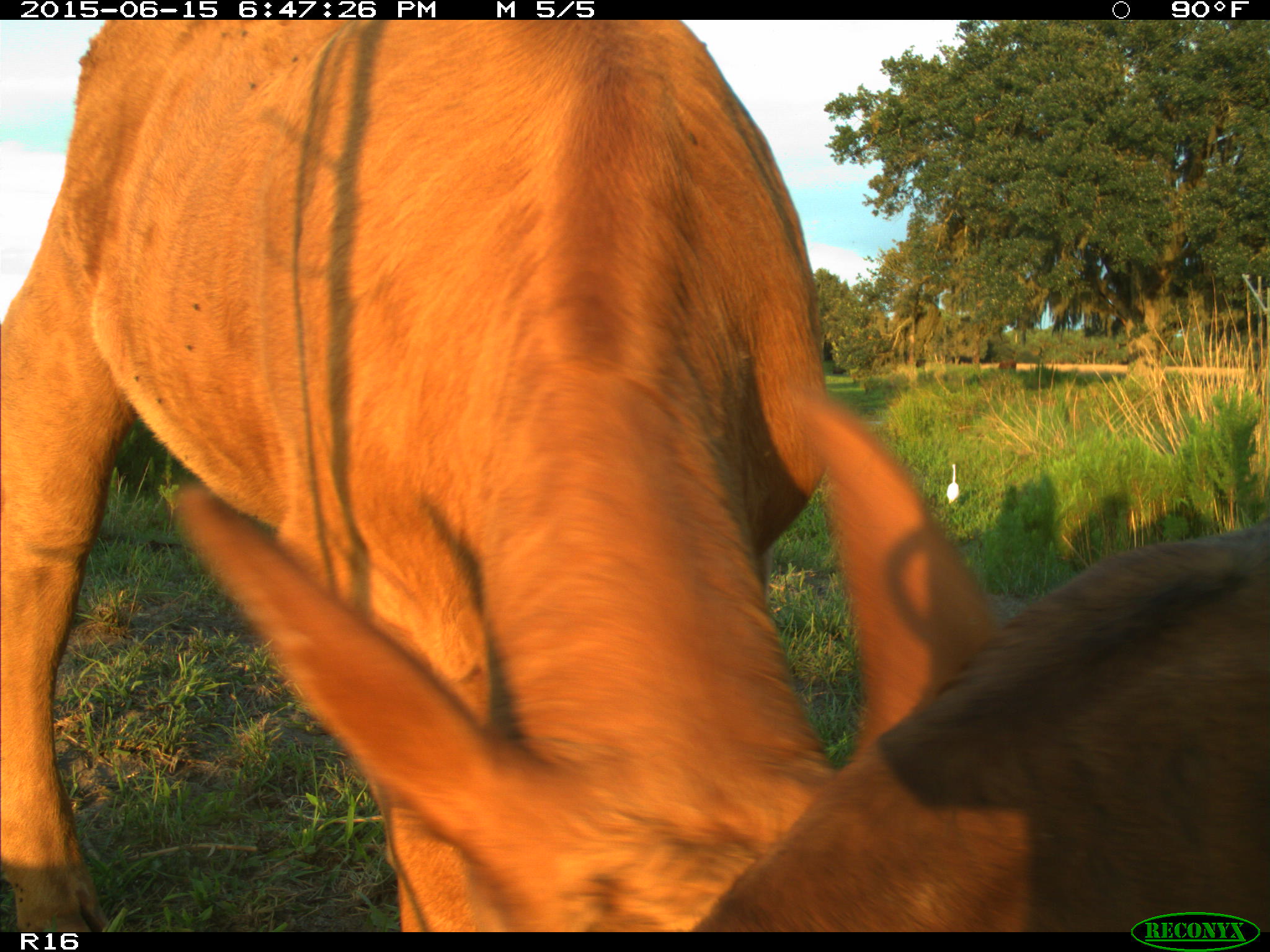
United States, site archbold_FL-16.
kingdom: Animalia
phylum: Chordata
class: Mammalia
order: Artiodactyla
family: Bovidae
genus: Bos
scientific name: Bos taurus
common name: domestic cow